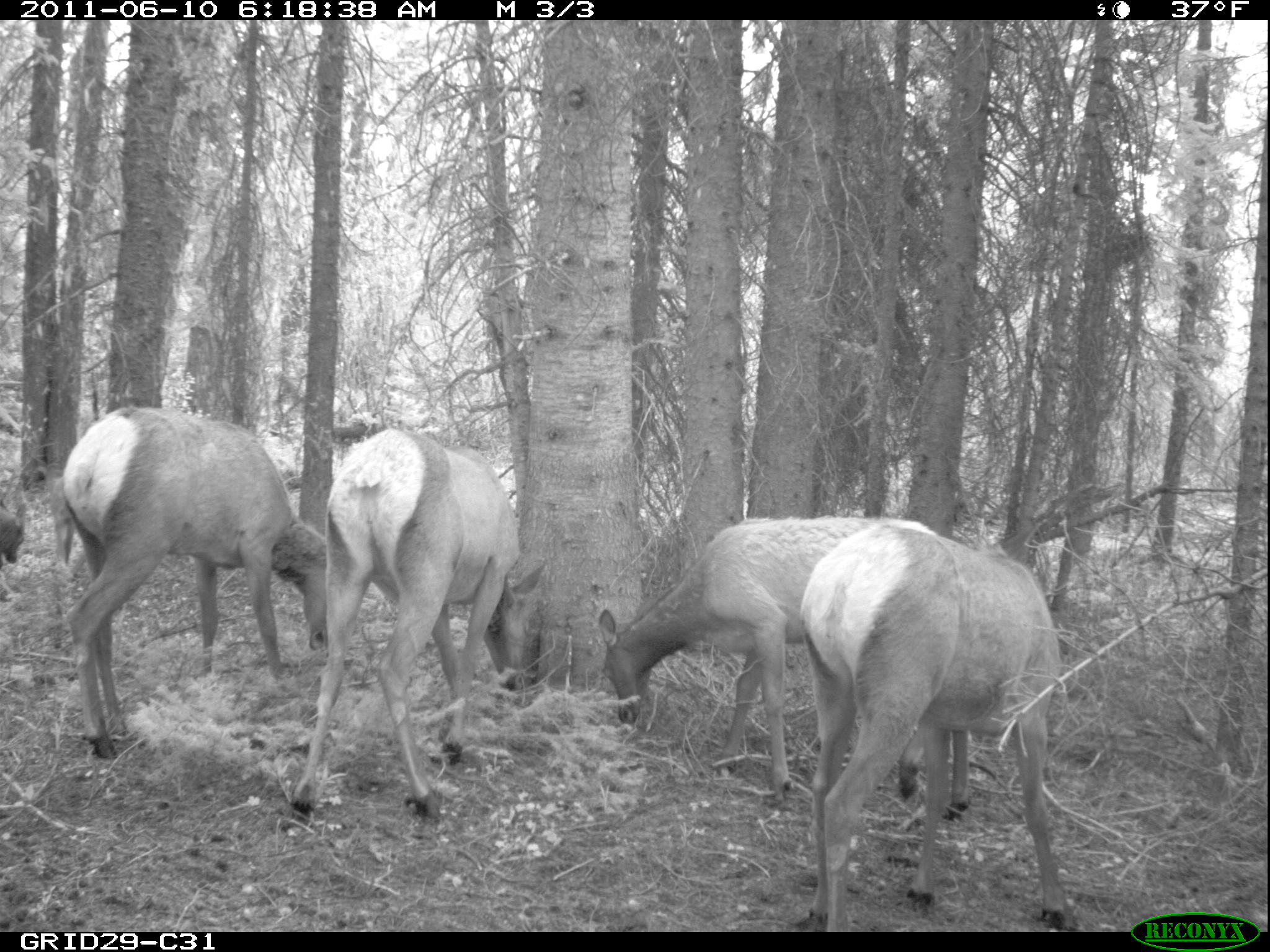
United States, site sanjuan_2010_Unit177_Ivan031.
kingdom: Animalia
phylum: Chordata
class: Mammalia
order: Artiodactyla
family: Cervidae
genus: Cervus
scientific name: Cervus elaphus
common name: red deer